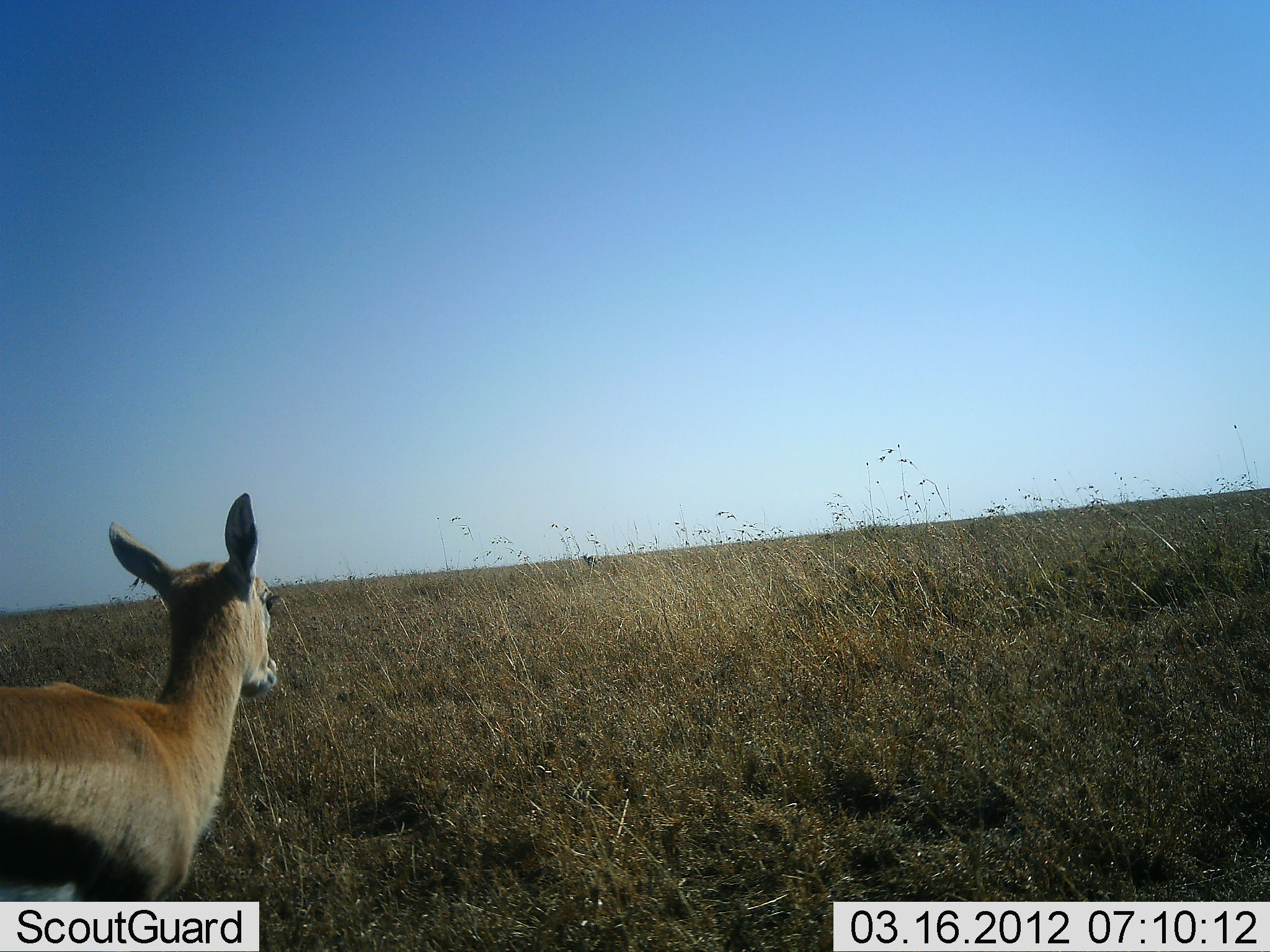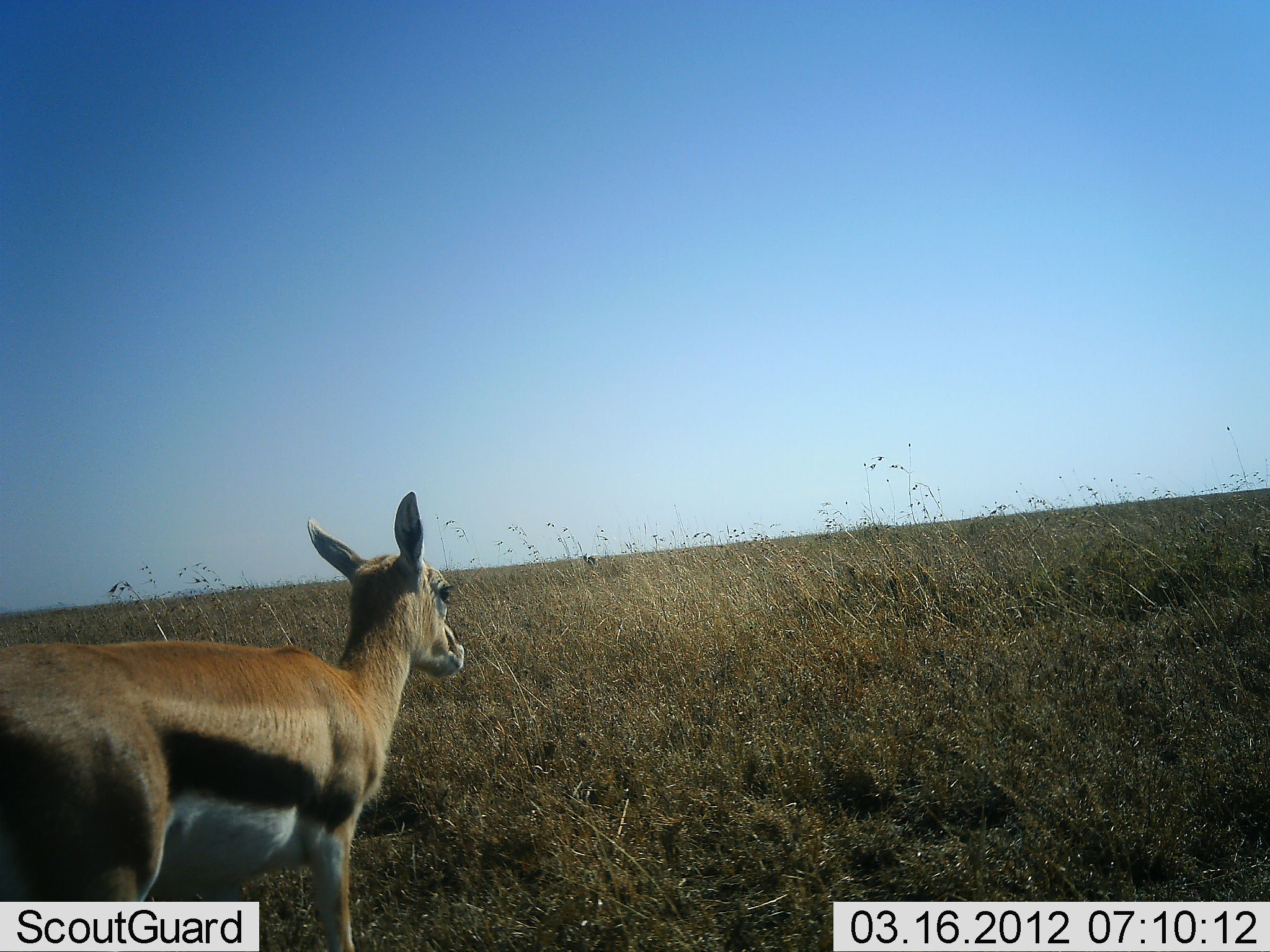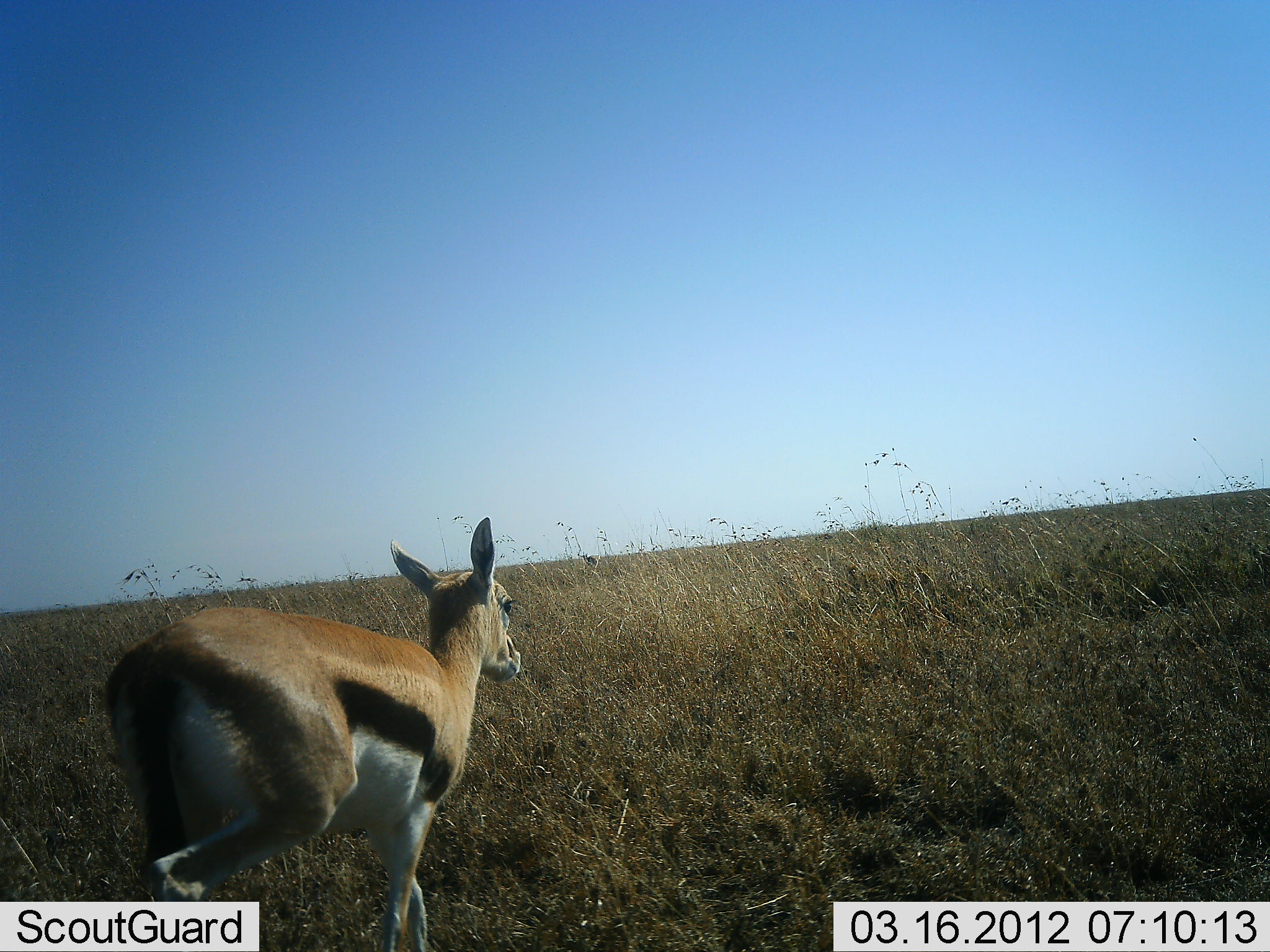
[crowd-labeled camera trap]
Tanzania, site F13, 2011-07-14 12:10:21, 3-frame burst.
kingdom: Animalia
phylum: Chordata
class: Mammalia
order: Artiodactyla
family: Bovidae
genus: Eudorcas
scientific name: Eudorcas thomsonii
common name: thomson's gazelle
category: gazellethomsons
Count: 1.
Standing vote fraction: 25%.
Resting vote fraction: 0%.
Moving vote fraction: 83%.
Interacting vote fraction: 0%.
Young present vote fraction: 0%.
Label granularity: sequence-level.